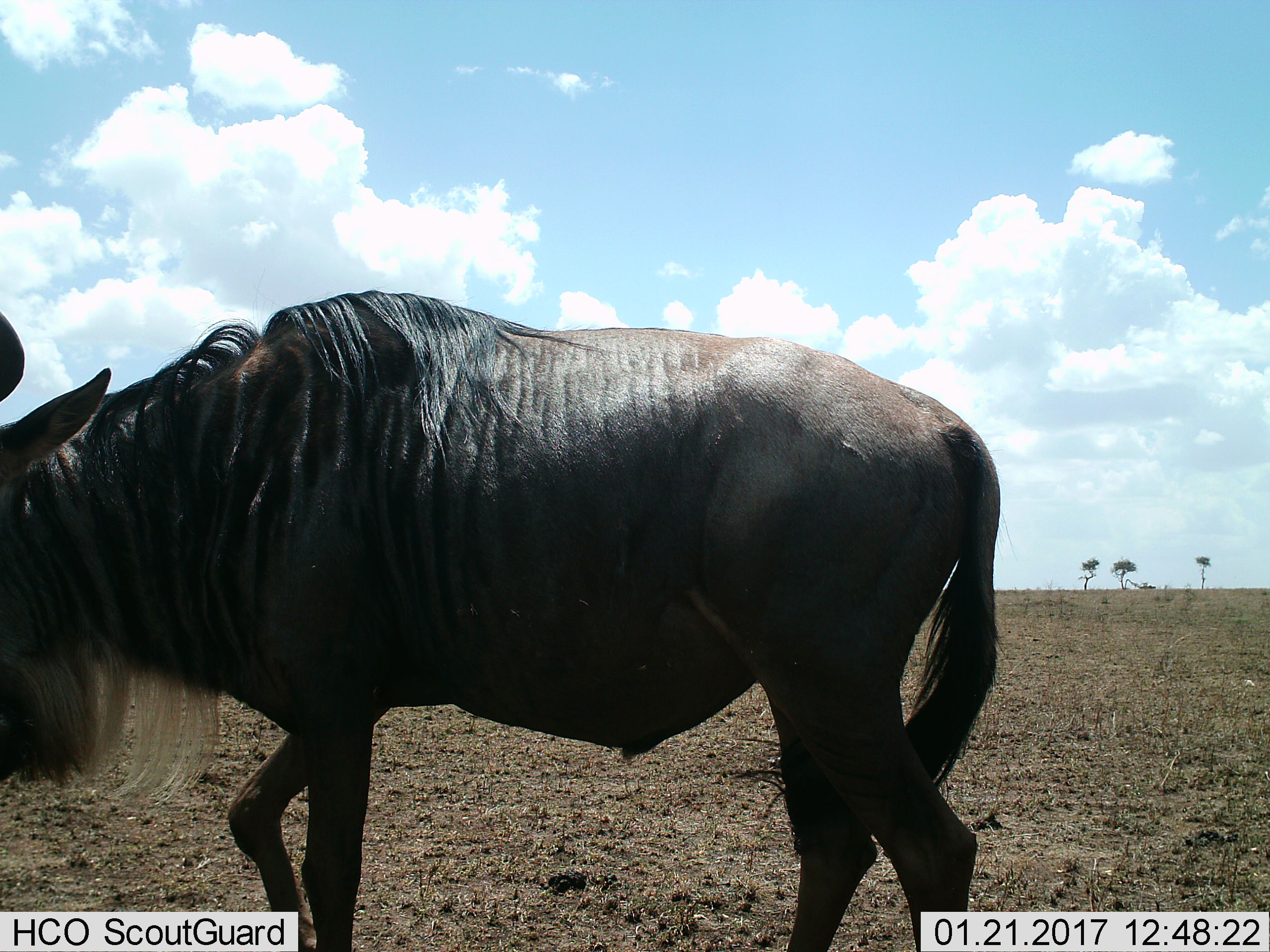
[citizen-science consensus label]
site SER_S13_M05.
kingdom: Animalia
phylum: Chordata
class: Mammalia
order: Artiodactyla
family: Bovidae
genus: Connochaetes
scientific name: Connochaetes taurinus taurinus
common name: blue wildebeest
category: wildebeestblue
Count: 1.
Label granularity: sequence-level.